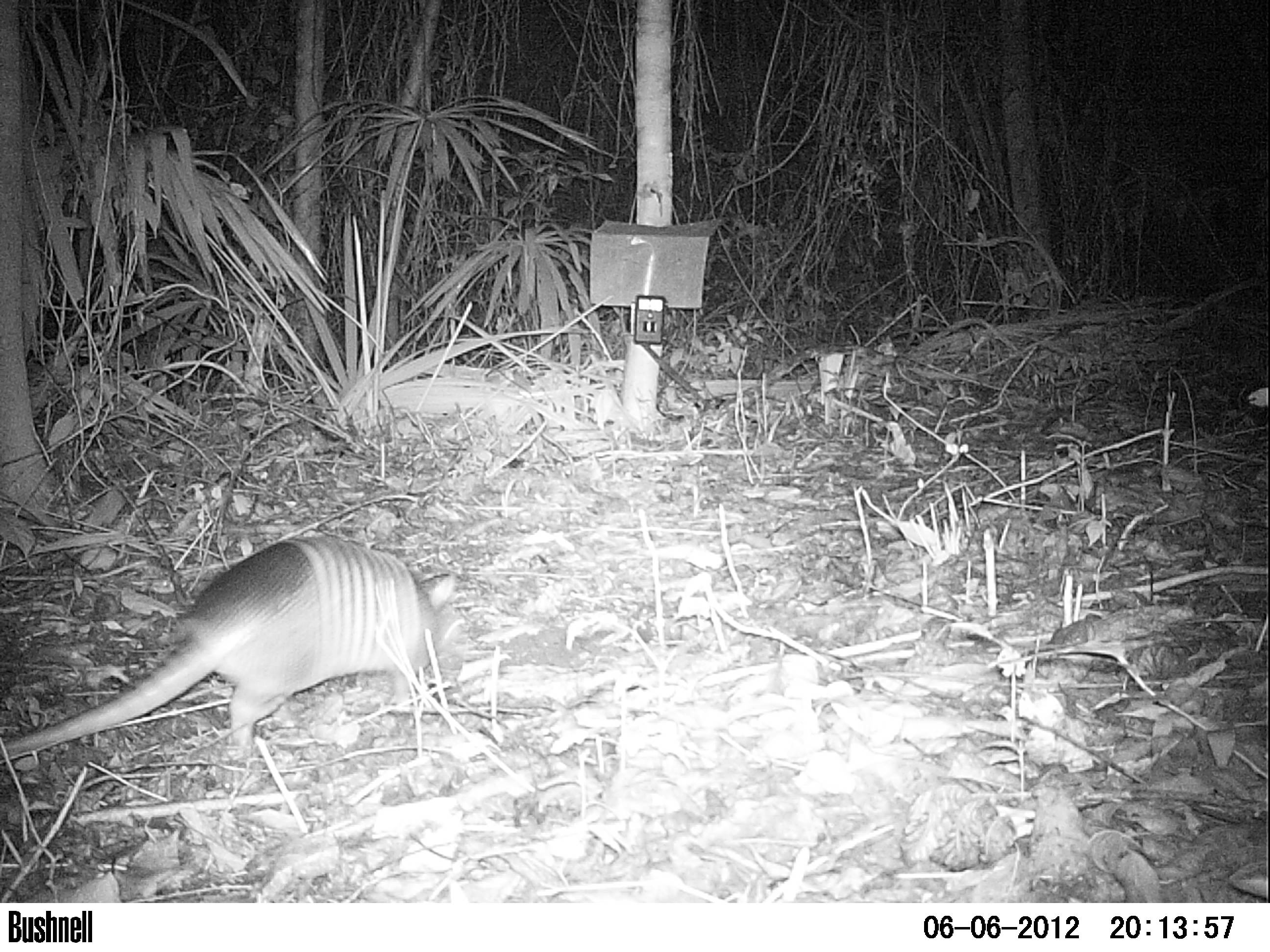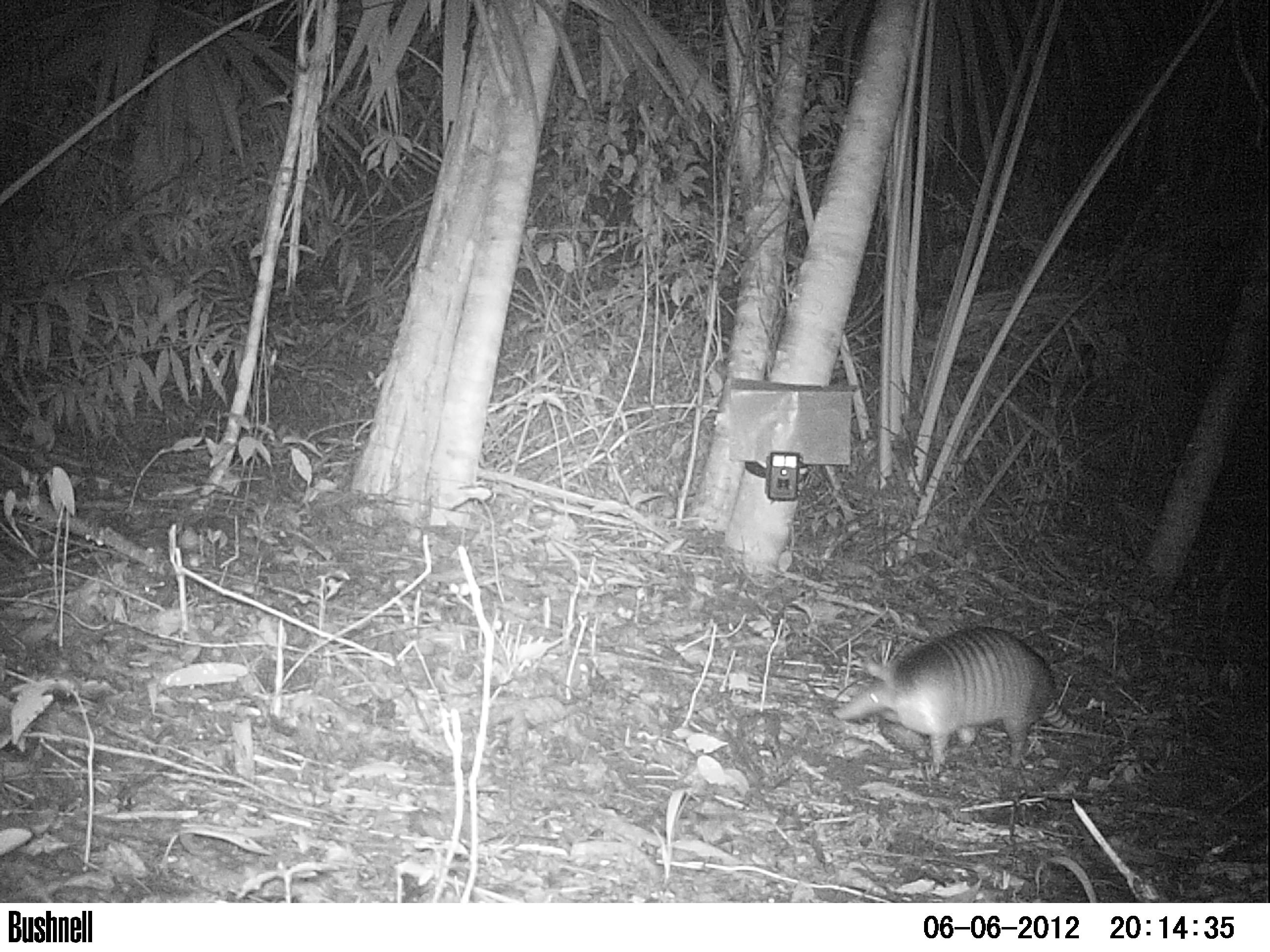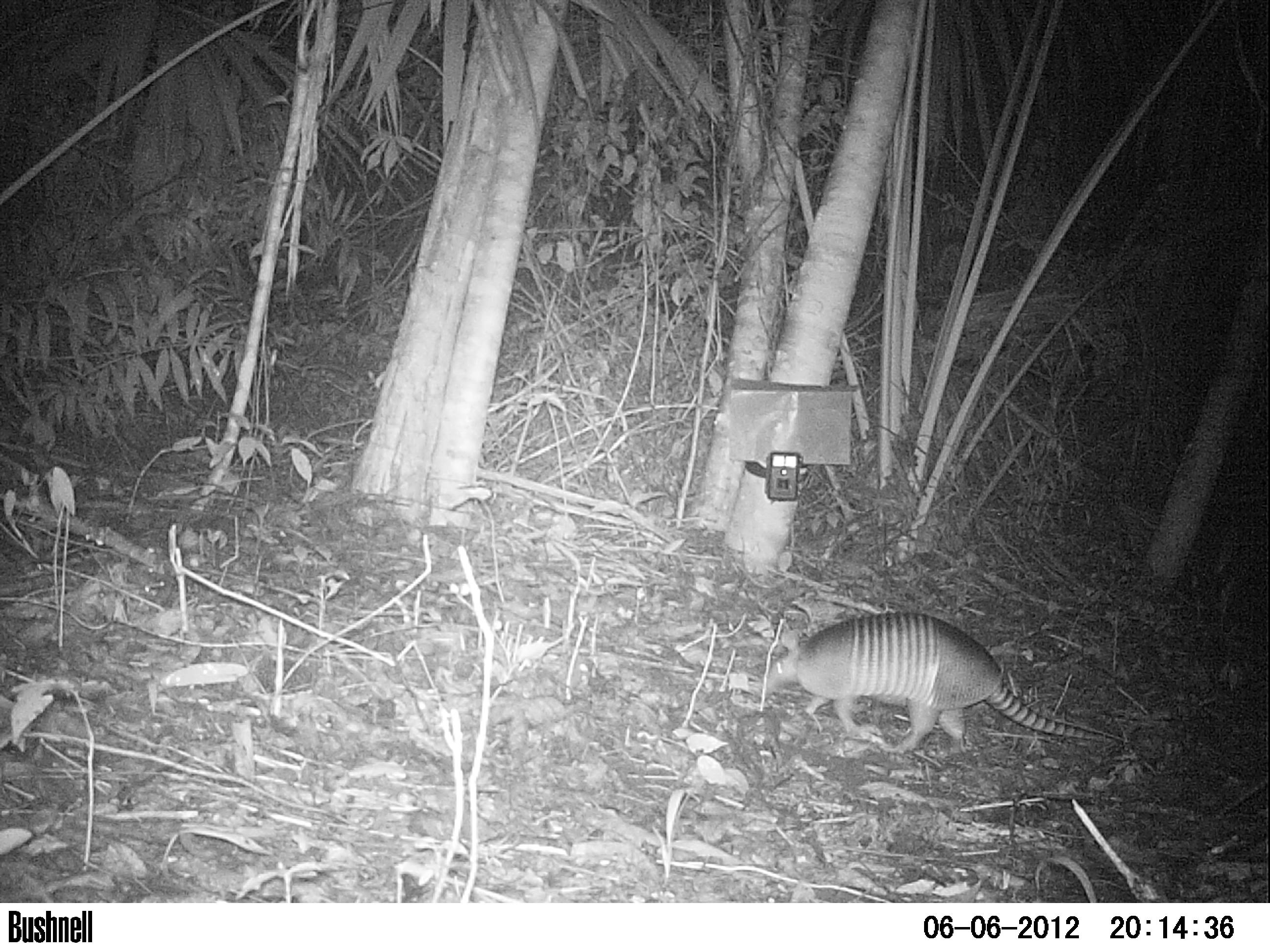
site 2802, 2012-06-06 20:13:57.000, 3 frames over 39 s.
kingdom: Animalia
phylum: Chordata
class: Mammalia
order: Cingulata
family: Dasypodidae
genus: Dasypus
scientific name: Dasypus novemcinctus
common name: nine-banded armadillo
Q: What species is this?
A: Dasypus novemcinctus (nine-banded armadillo).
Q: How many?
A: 1.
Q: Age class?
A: Adult.